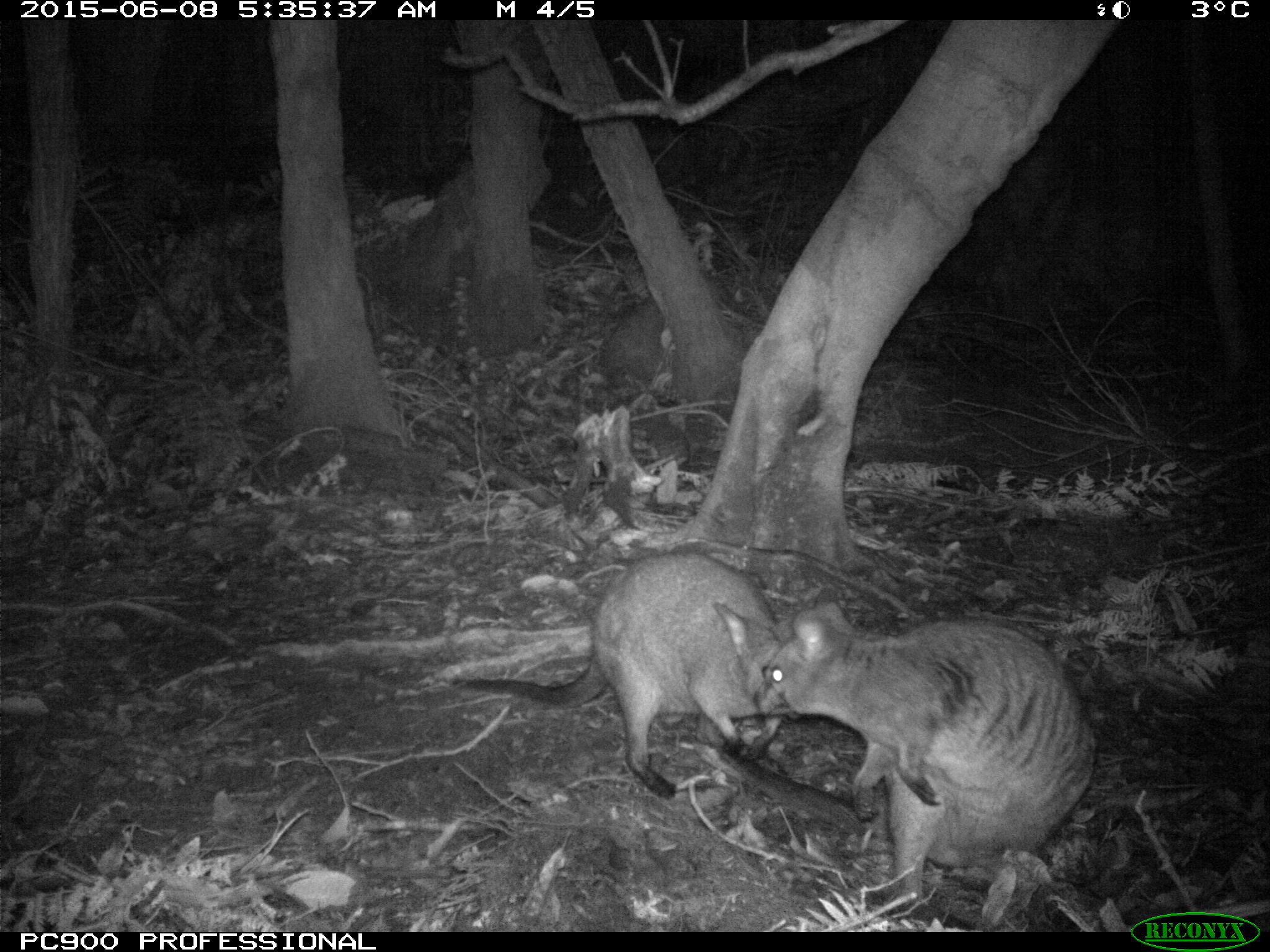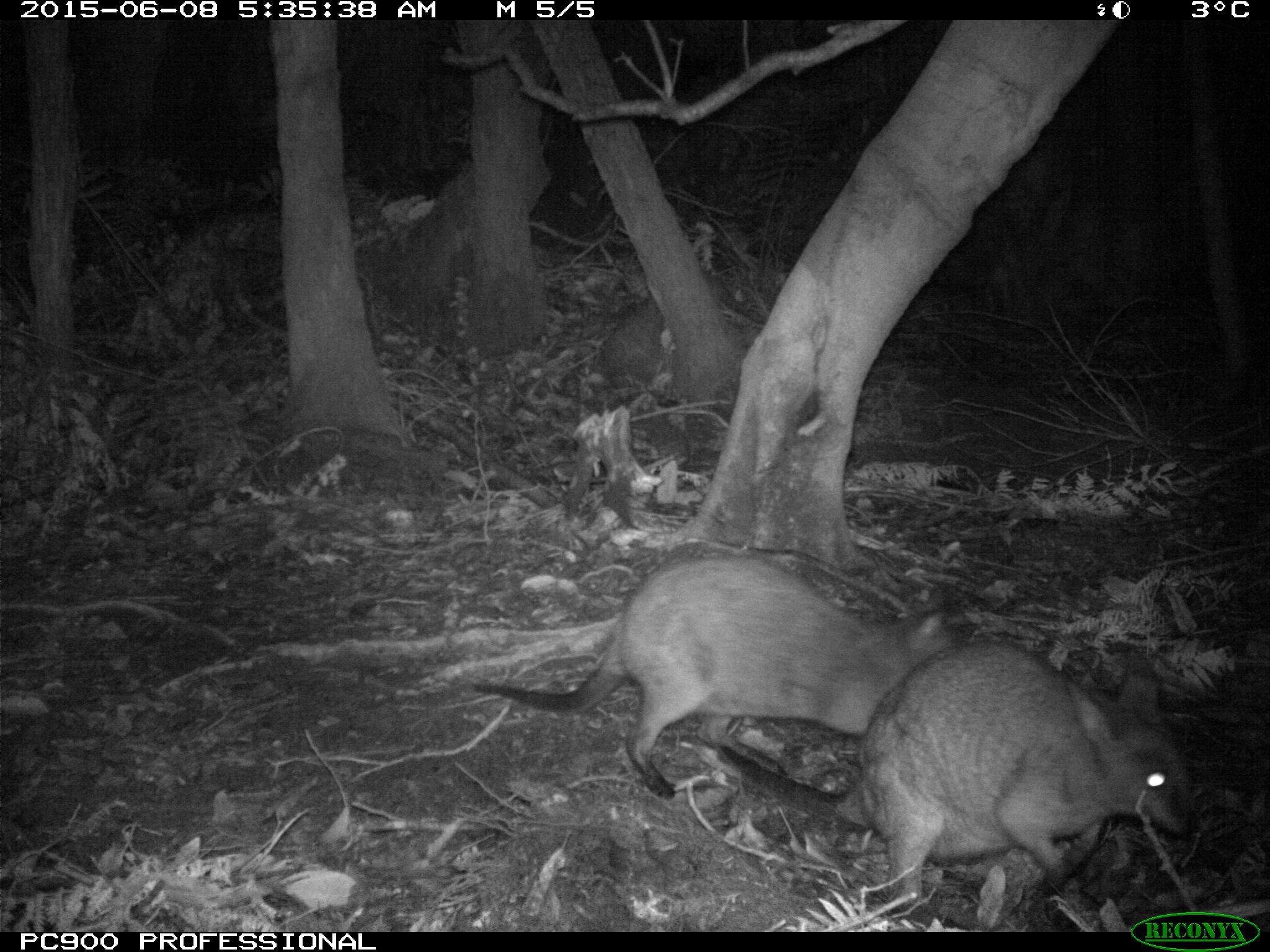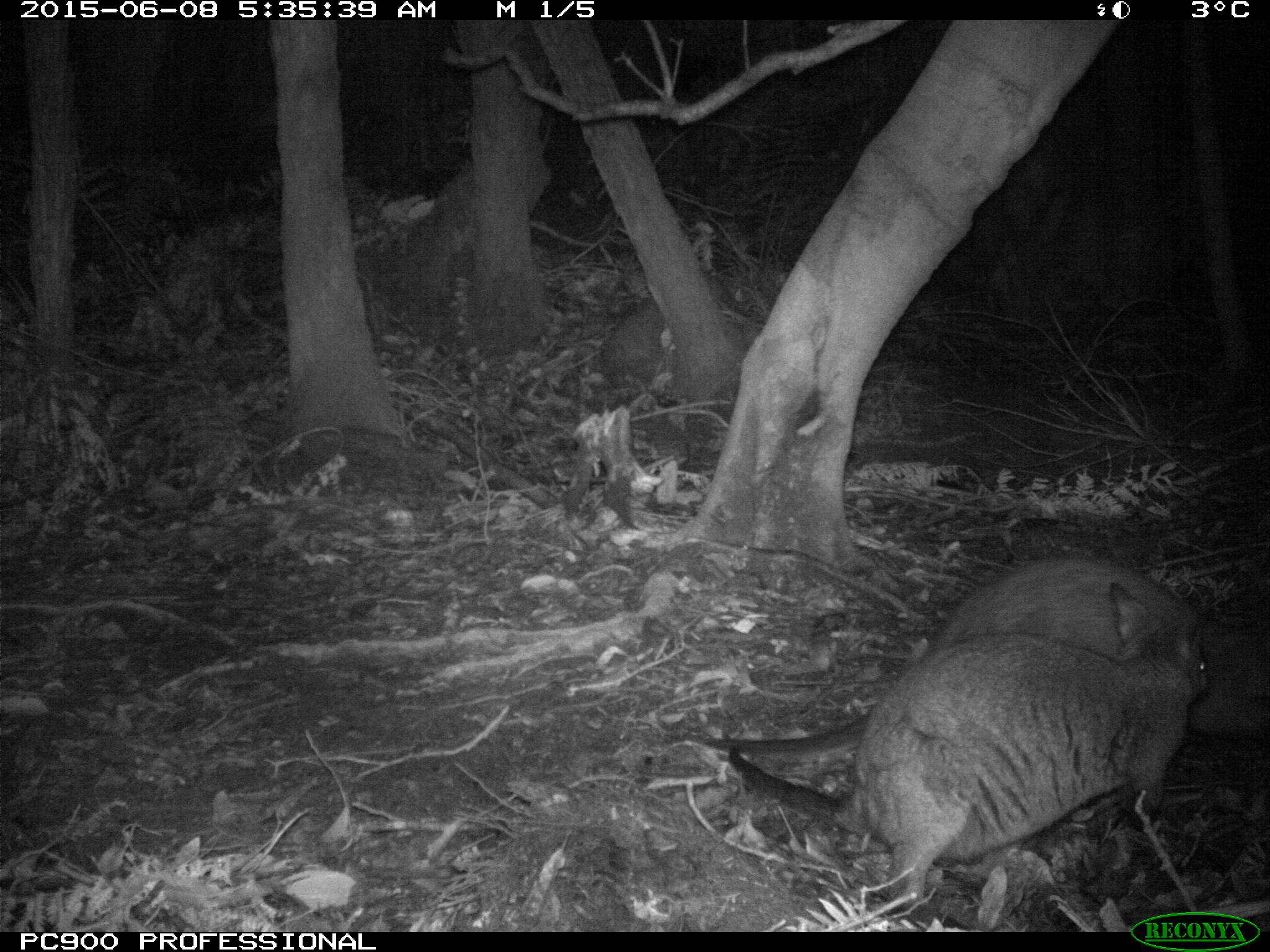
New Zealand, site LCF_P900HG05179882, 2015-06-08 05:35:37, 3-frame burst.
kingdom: Animalia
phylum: Chordata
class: Mammalia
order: Diprotodontia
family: Macropodidae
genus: Notamacropus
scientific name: Notamacropus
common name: wallaby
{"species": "wallaby (Notamacropus)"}